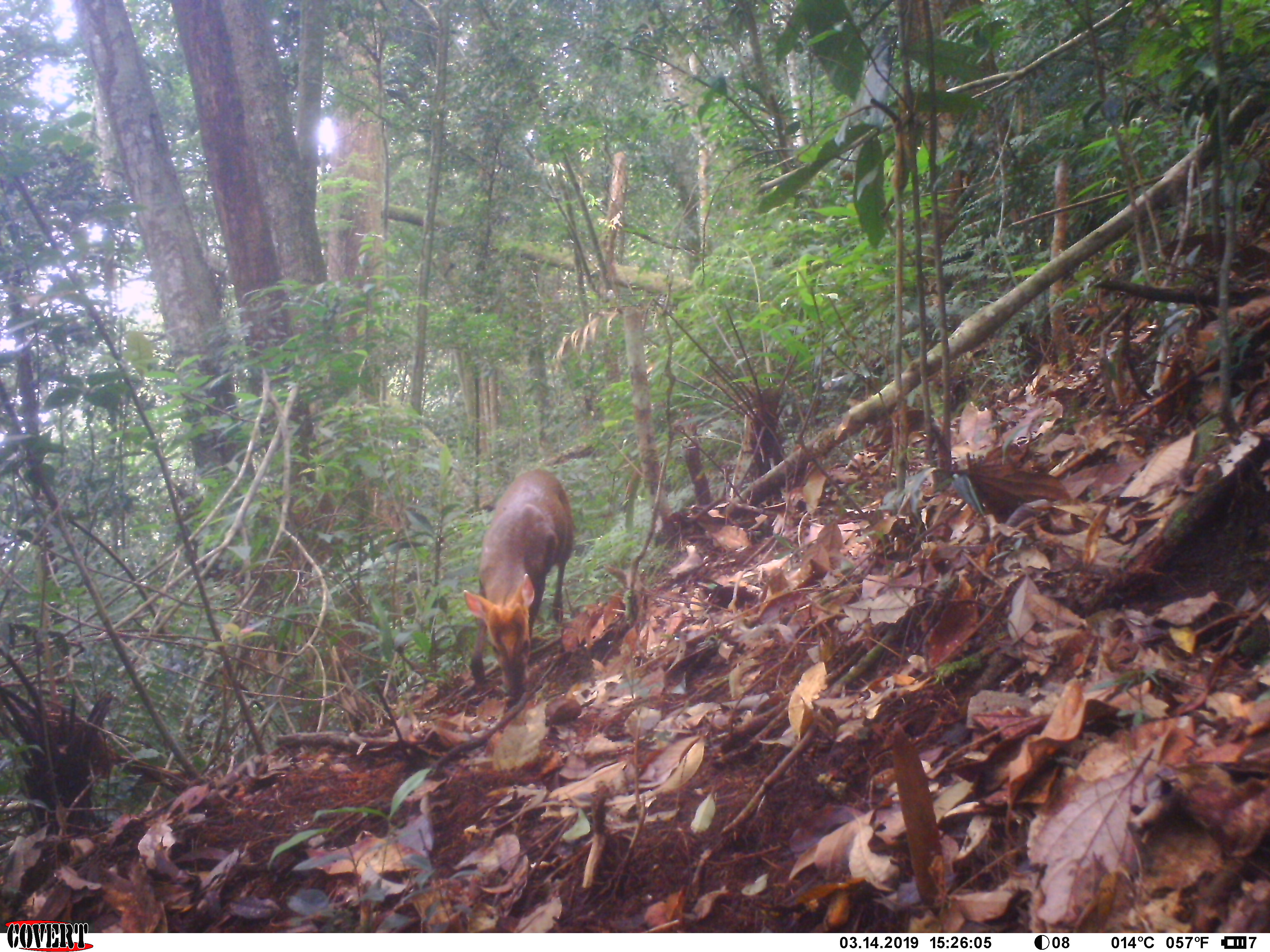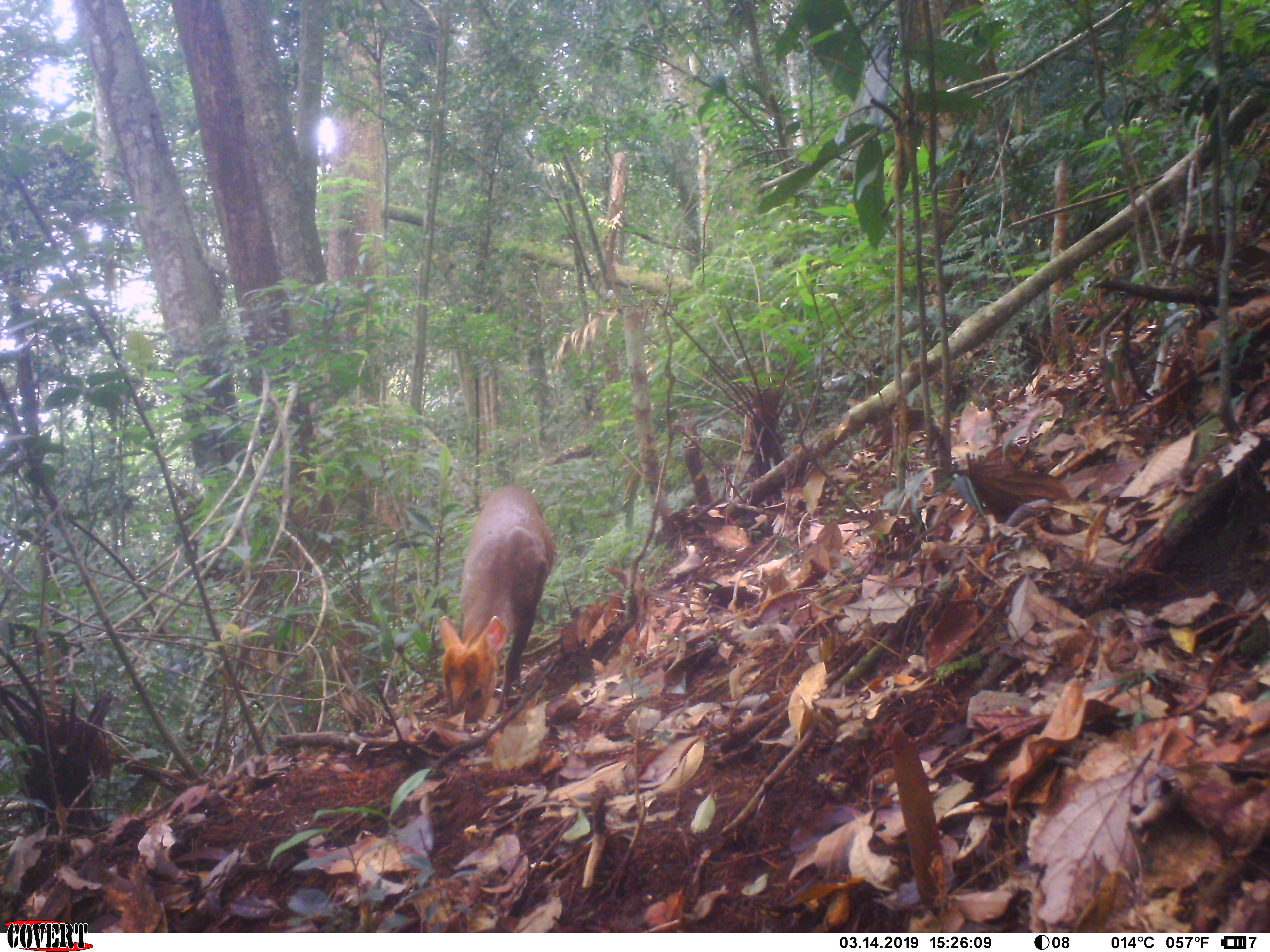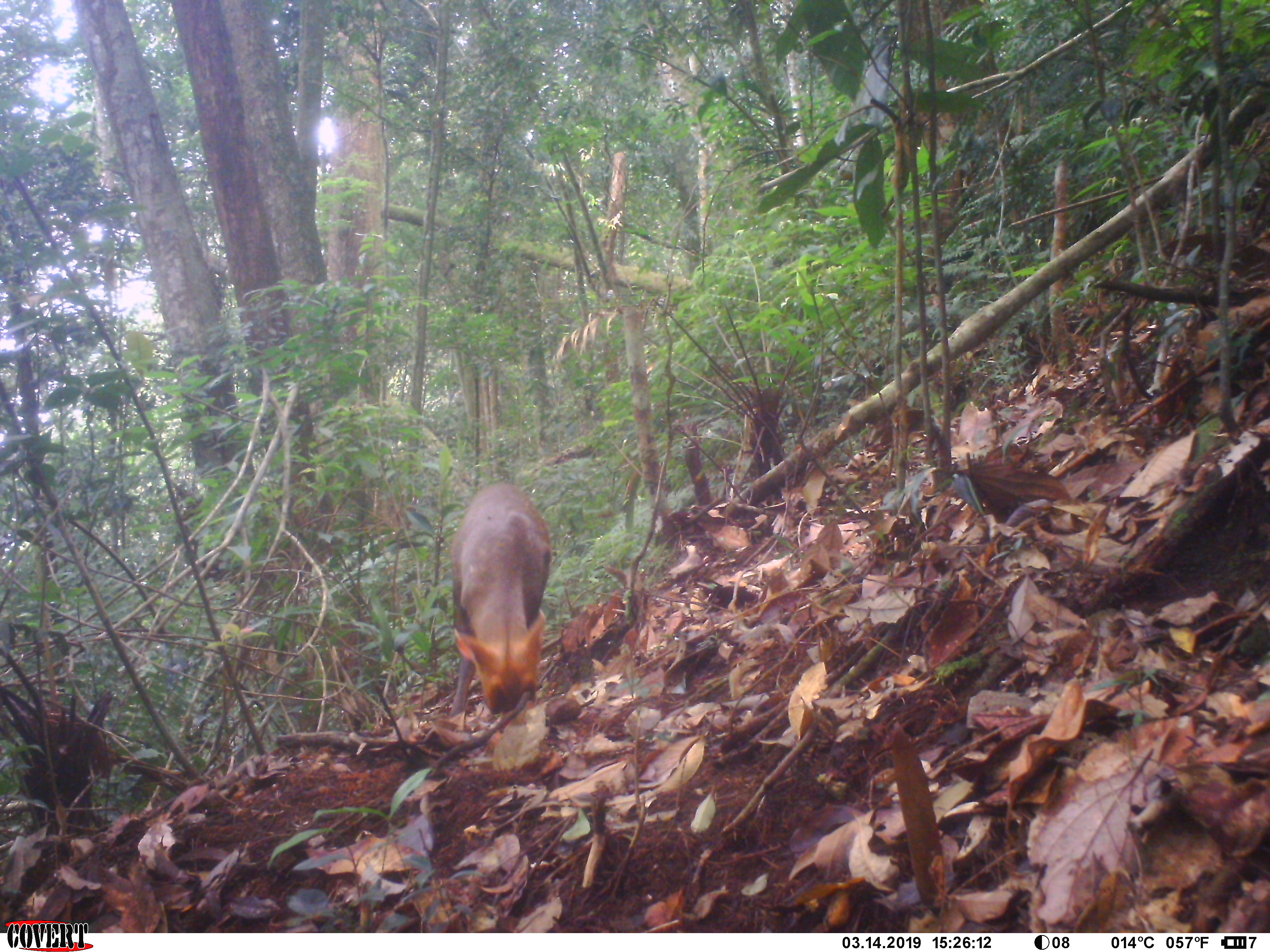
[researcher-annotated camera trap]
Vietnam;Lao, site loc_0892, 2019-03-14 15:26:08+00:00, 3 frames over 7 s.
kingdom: Animalia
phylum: Chordata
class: Mammalia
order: Artiodactyla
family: Cervidae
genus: Muntiacus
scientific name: Muntiacus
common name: muntjacs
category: unidentified muntjac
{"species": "unidentified muntjac (muntjacs) (Muntiacus)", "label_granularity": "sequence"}